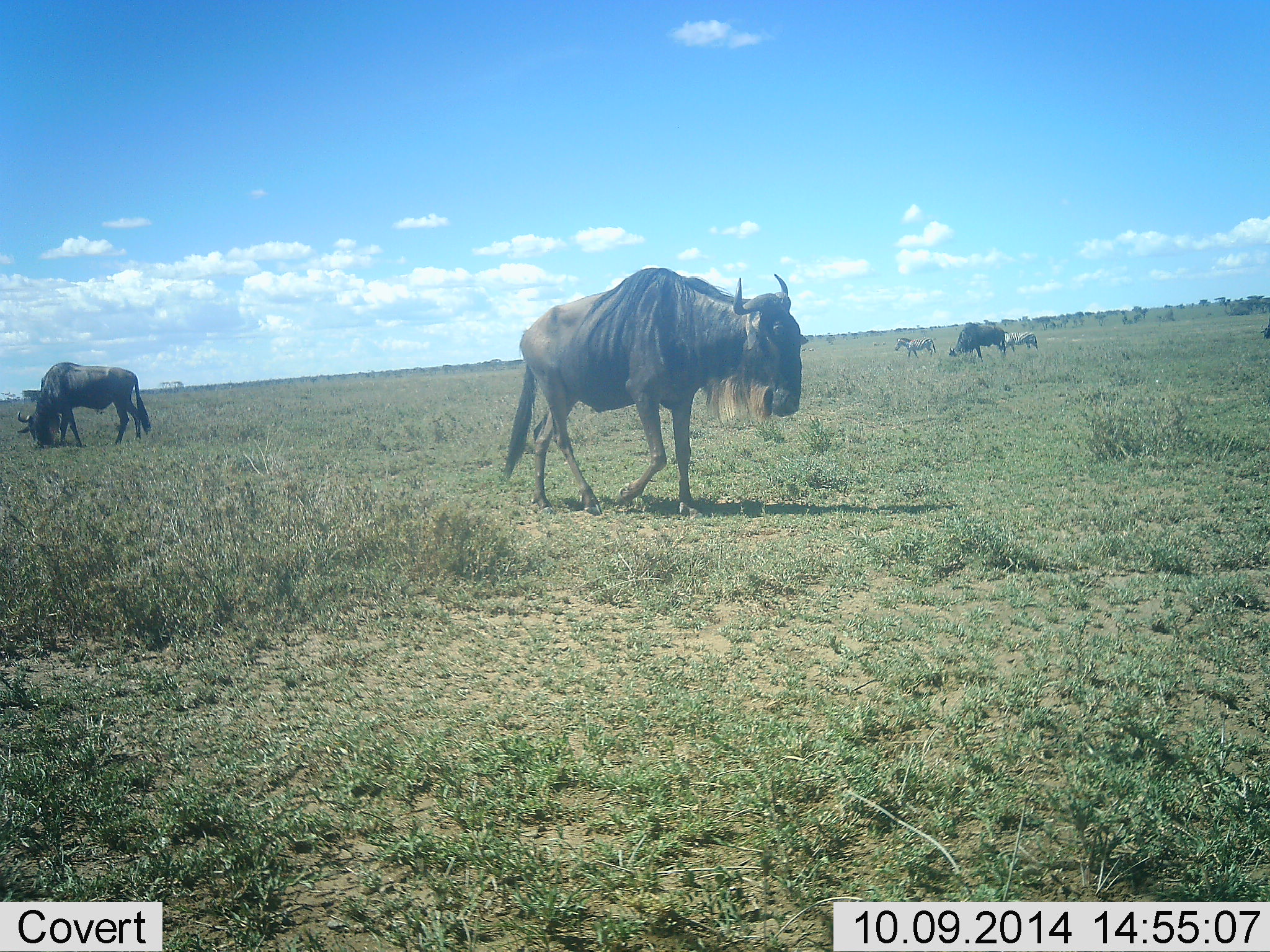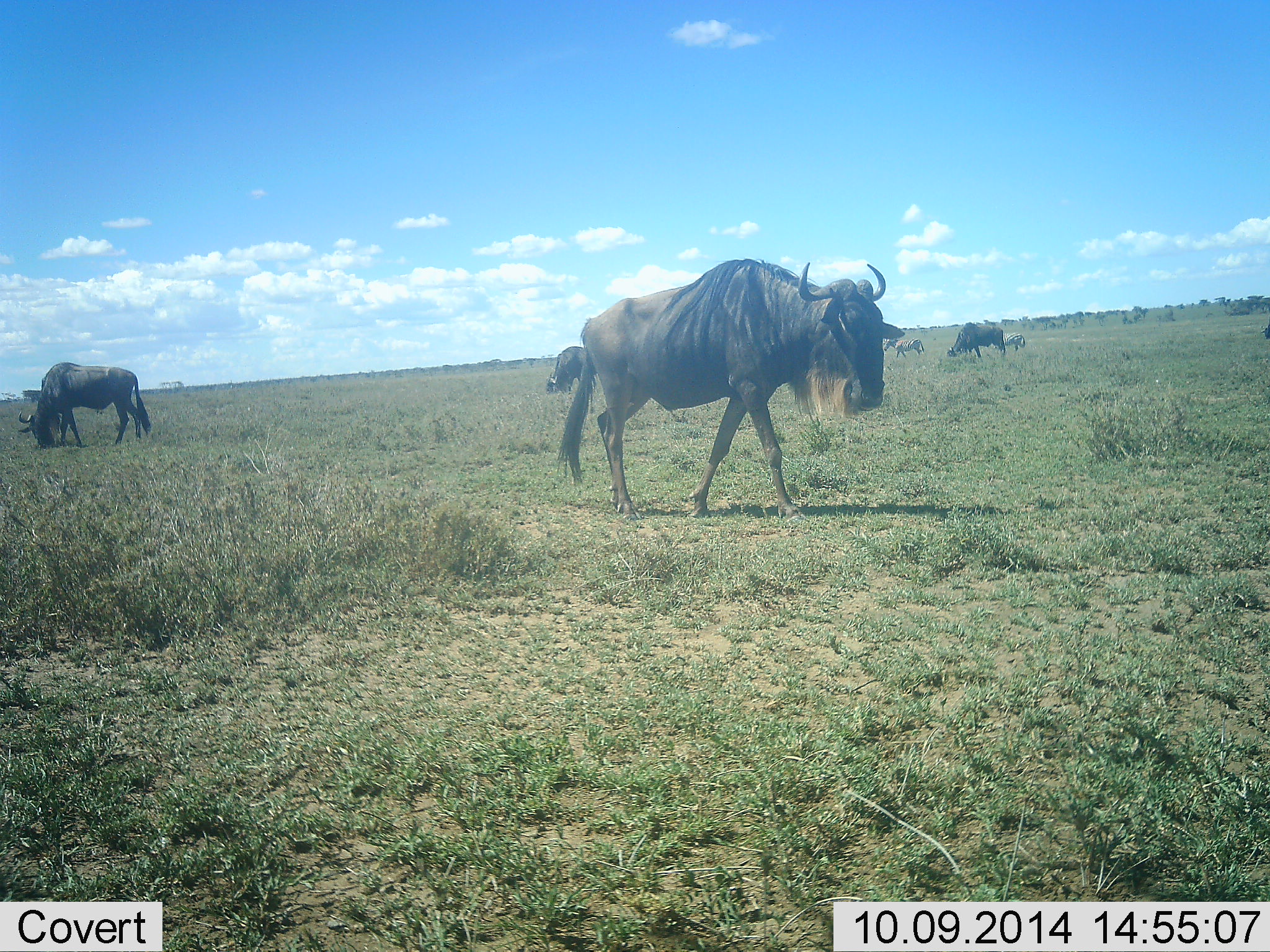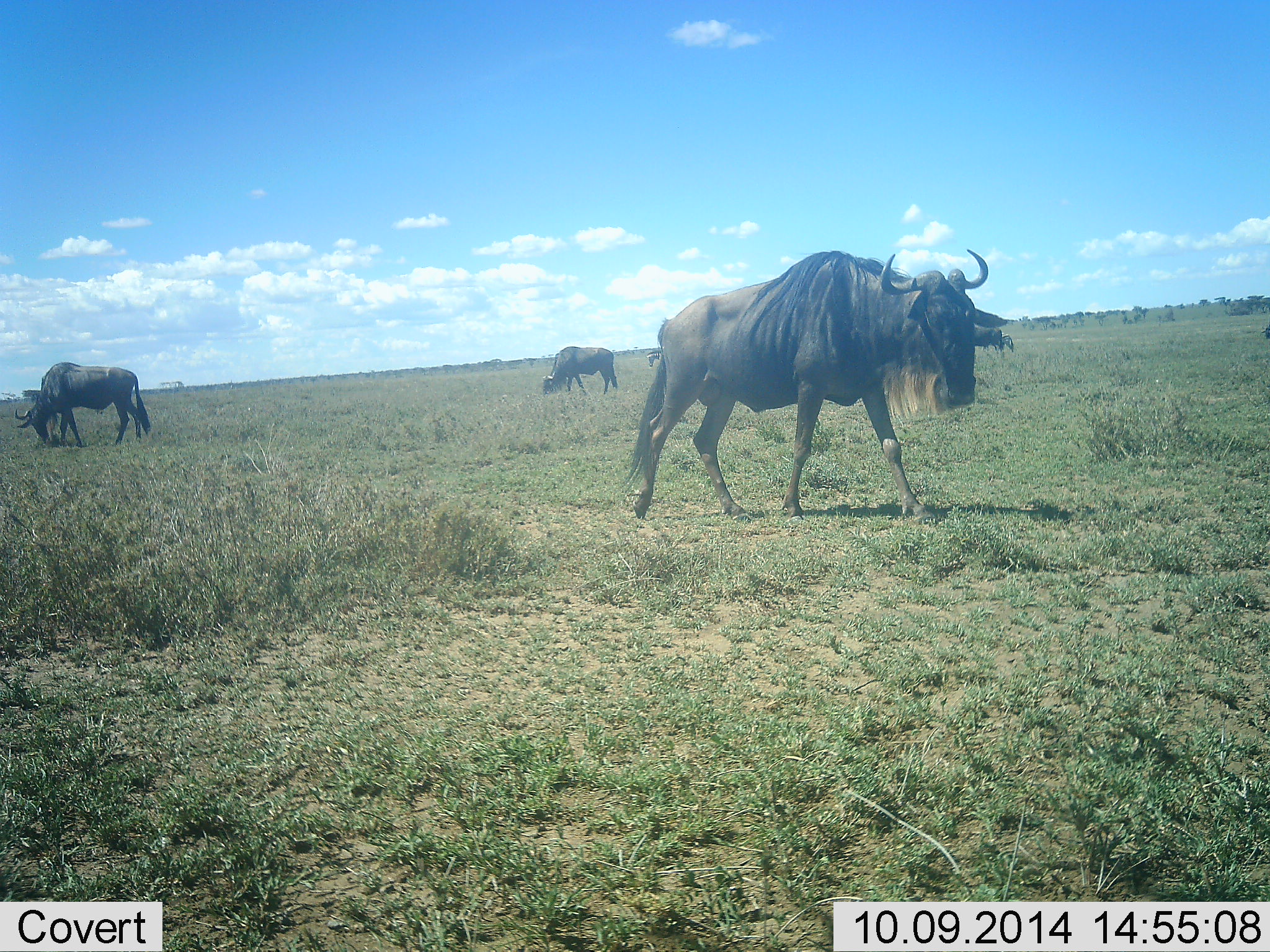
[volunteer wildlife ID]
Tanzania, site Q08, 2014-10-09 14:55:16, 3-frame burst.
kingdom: Animalia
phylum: Chordata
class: Mammalia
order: Artiodactyla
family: Bovidae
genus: Connochaetes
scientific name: Connochaetes taurinus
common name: blue wildebeest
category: wildebeest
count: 5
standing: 39%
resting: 6%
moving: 67%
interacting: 0%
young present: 6%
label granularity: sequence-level